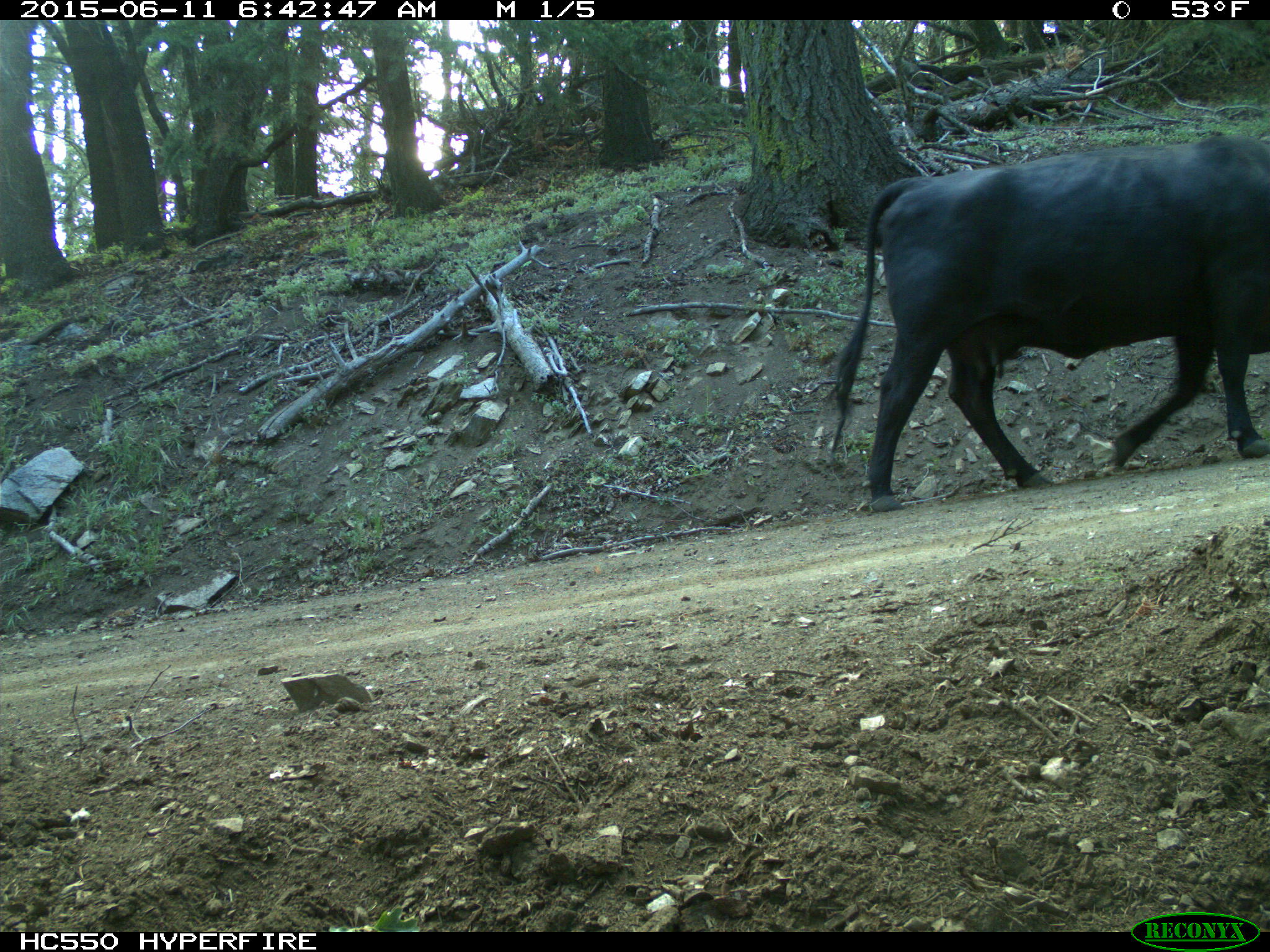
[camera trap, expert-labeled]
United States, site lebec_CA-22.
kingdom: Animalia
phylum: Chordata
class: Mammalia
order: Artiodactyla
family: Bovidae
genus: Bos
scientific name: Bos taurus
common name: domestic cow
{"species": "Bos taurus (domestic cow)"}